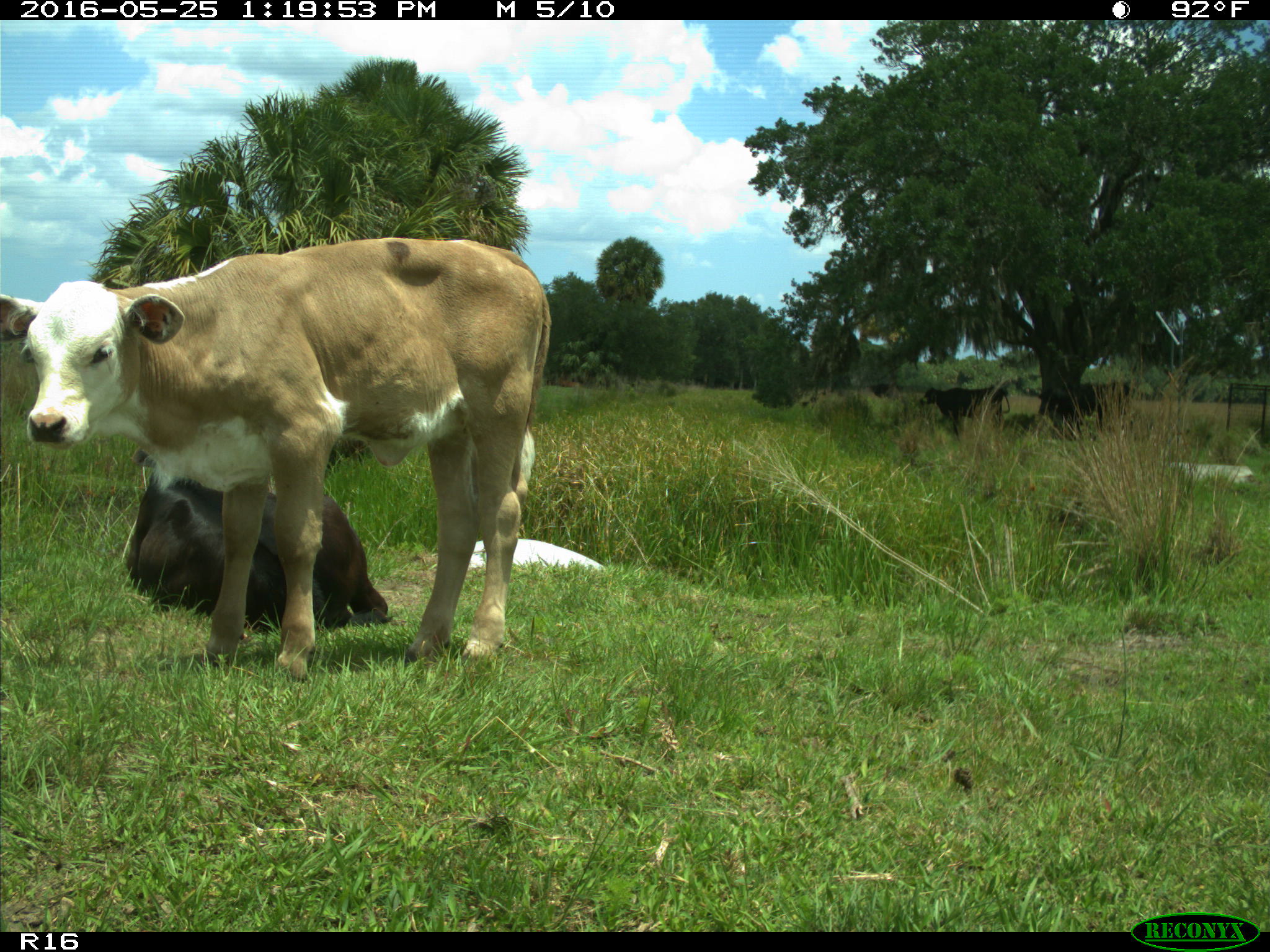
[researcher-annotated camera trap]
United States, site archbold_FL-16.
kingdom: Animalia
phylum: Chordata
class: Mammalia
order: Artiodactyla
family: Bovidae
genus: Bos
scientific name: Bos taurus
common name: domestic cow